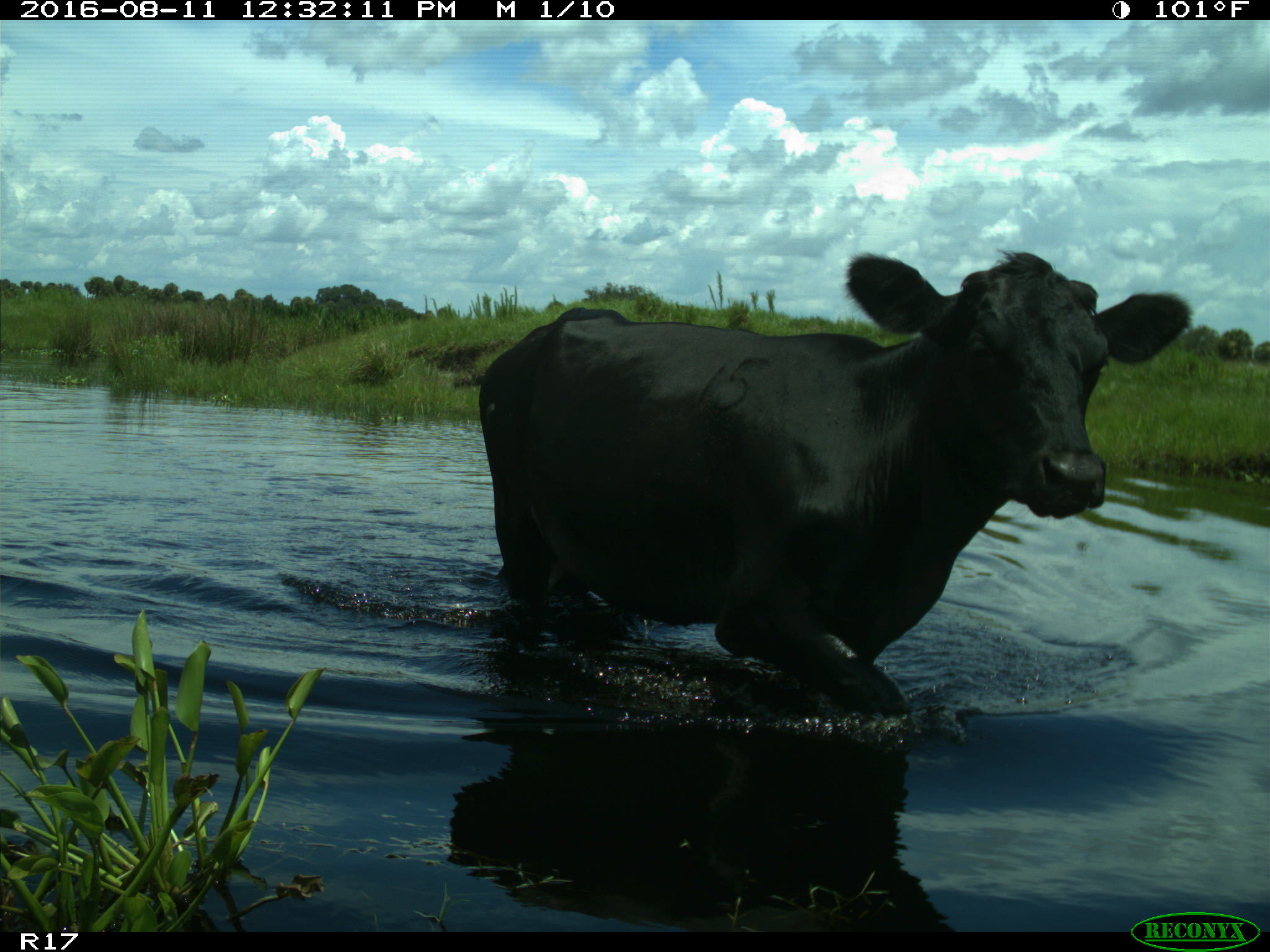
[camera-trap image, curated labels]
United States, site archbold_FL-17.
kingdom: Animalia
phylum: Chordata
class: Mammalia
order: Artiodactyla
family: Bovidae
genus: Bos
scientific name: Bos taurus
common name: domestic cow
Bos taurus (domestic cow).